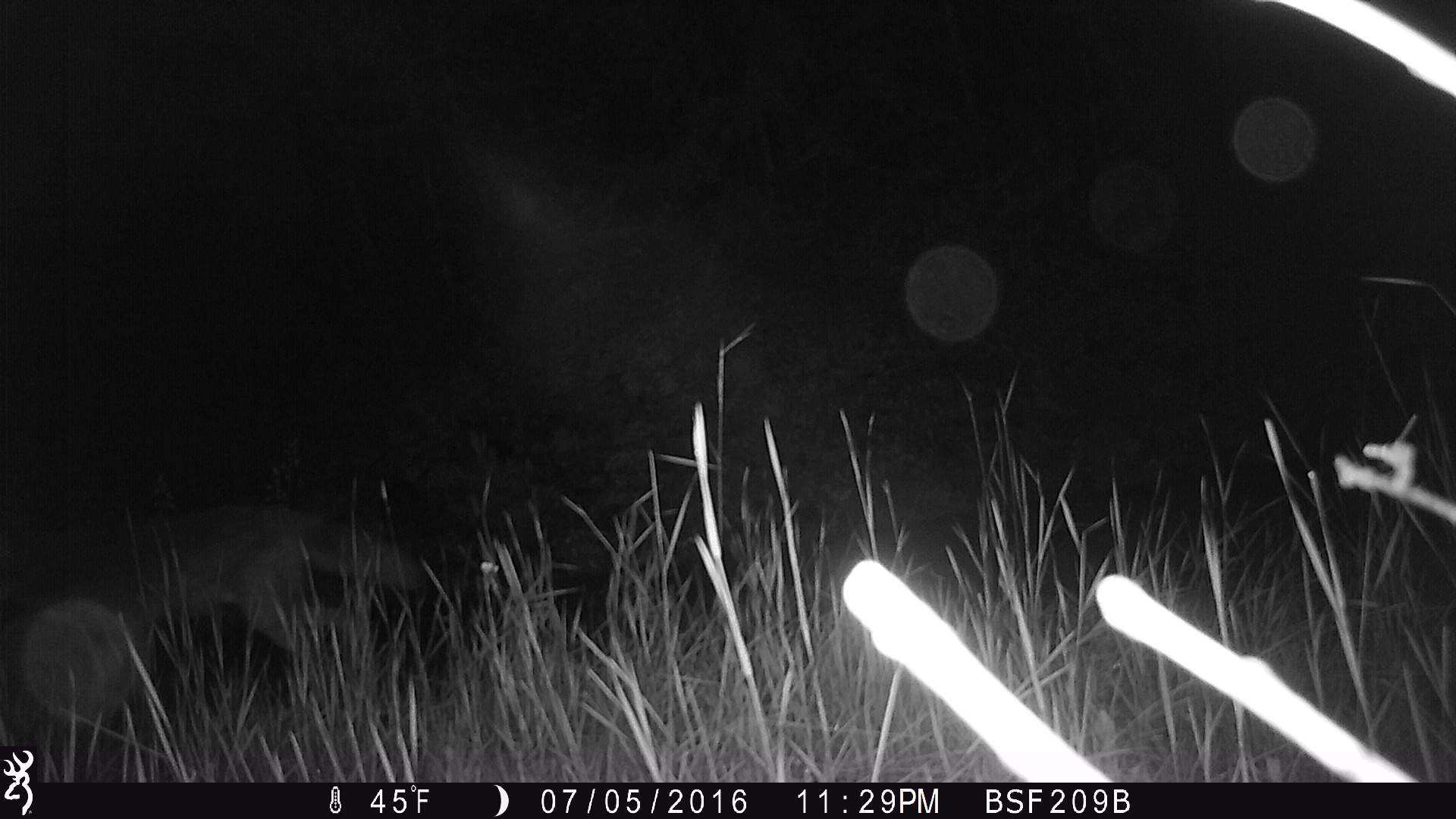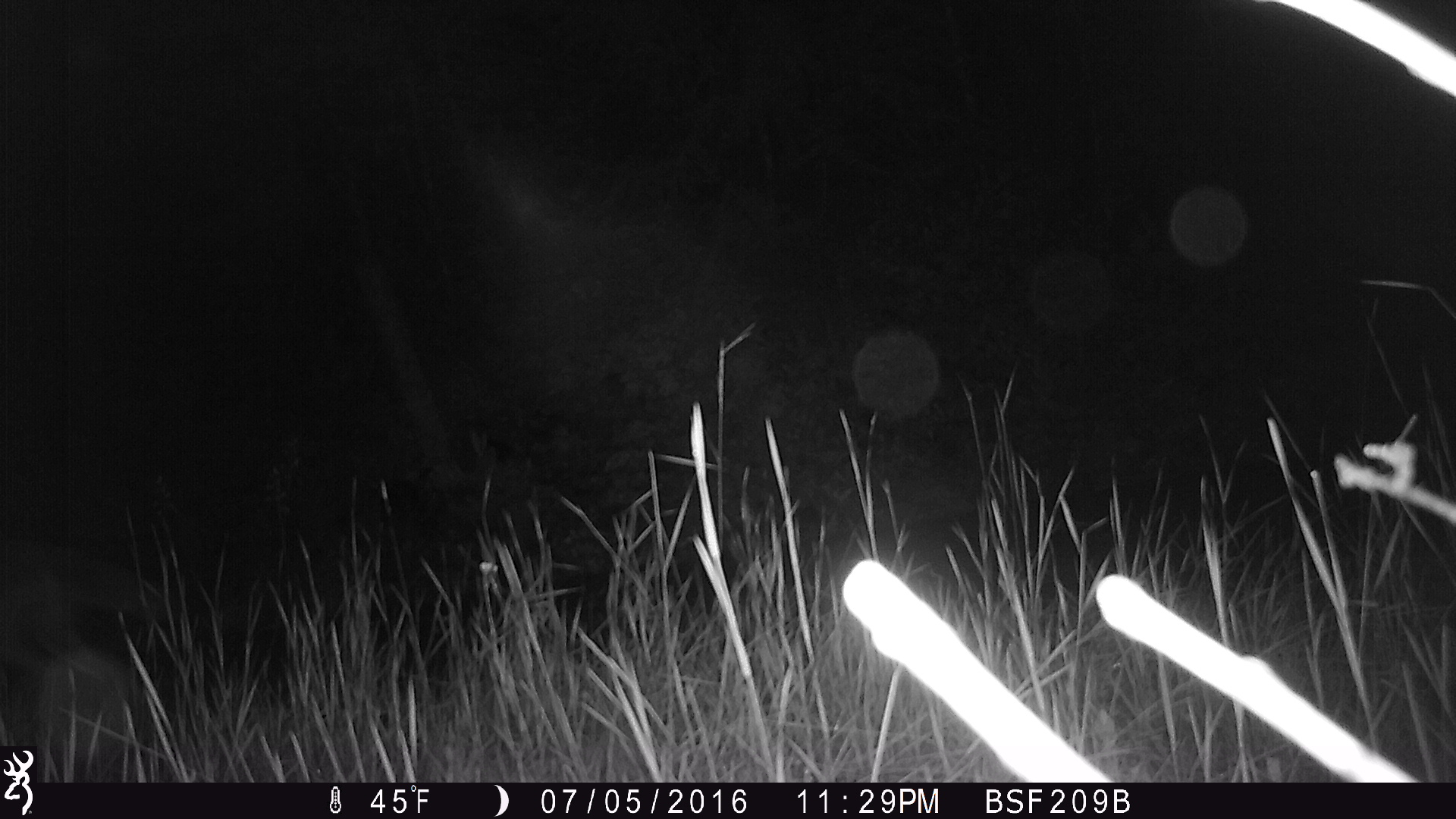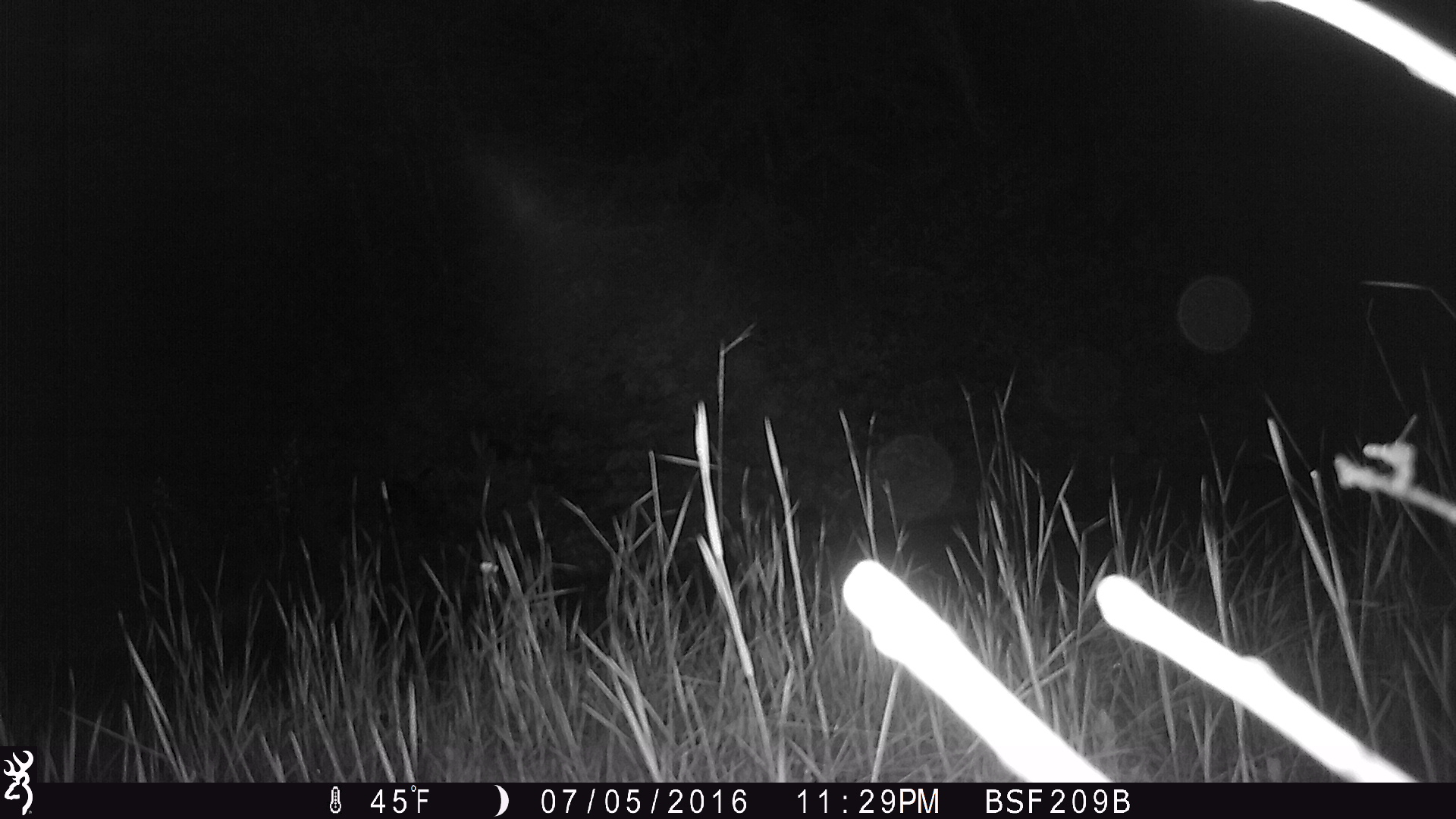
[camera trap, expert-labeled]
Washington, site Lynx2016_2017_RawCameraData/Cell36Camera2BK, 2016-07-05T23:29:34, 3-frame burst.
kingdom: Animalia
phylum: Chordata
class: Mammalia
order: Carnivora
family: Canidae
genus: Canis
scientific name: Canis latrans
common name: coyote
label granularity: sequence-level